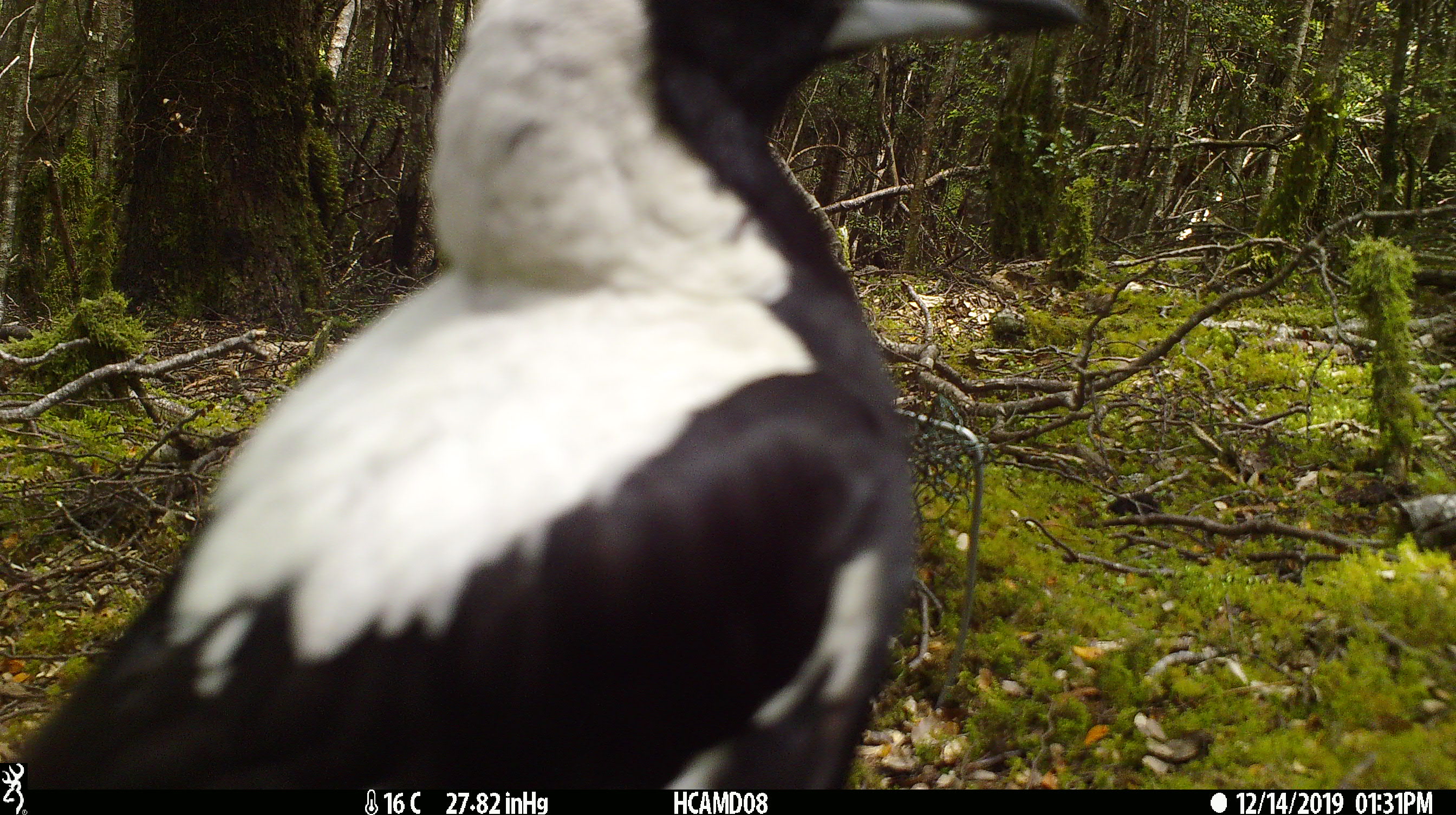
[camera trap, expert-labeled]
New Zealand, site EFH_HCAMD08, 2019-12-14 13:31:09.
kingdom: Animalia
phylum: Chordata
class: Aves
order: Passeriformes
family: Artamidae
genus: Gymnorhina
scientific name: Gymnorhina tibicen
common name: australian magpie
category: magpie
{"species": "magpie (australian magpie) (Gymnorhina tibicen)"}